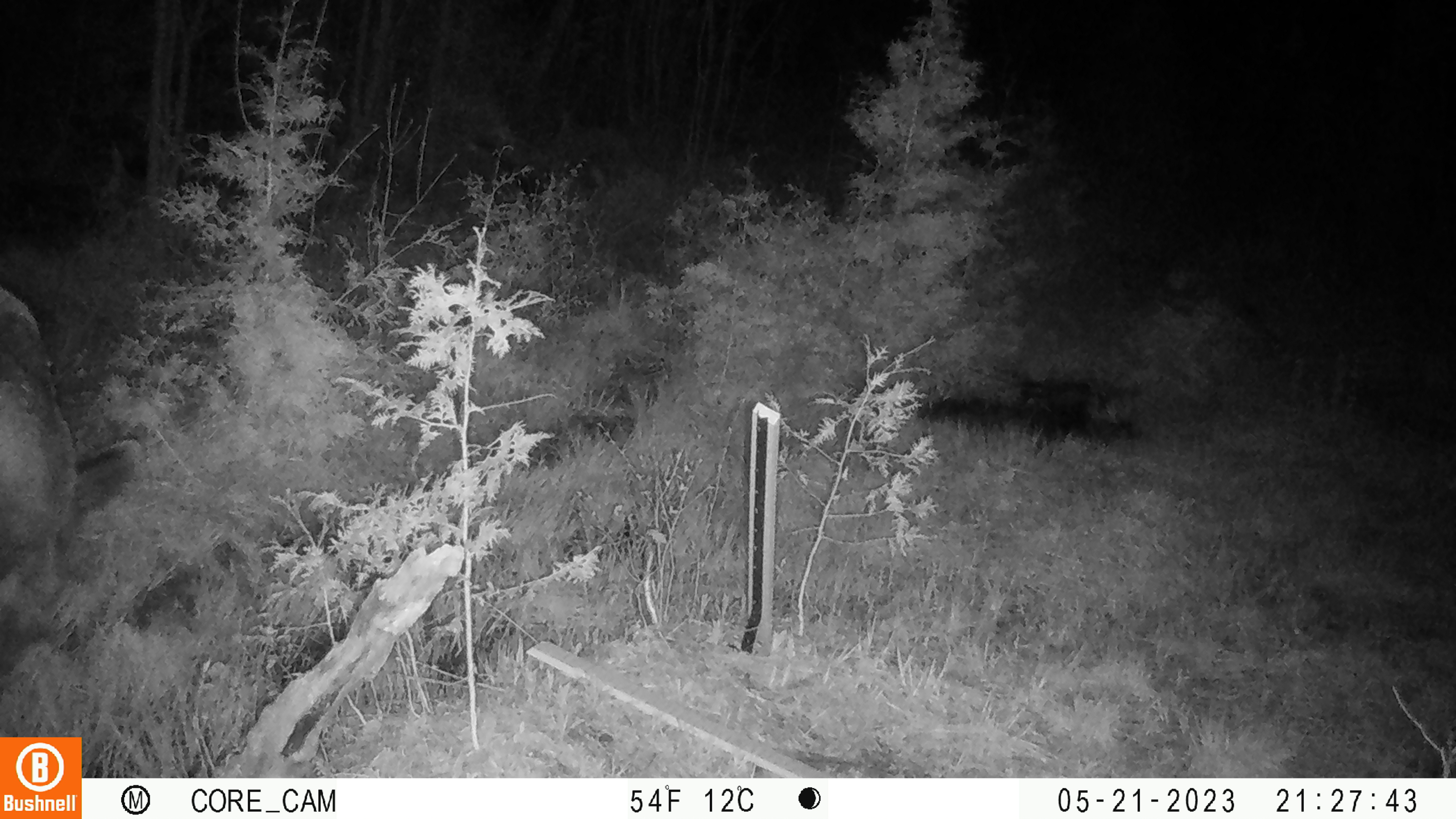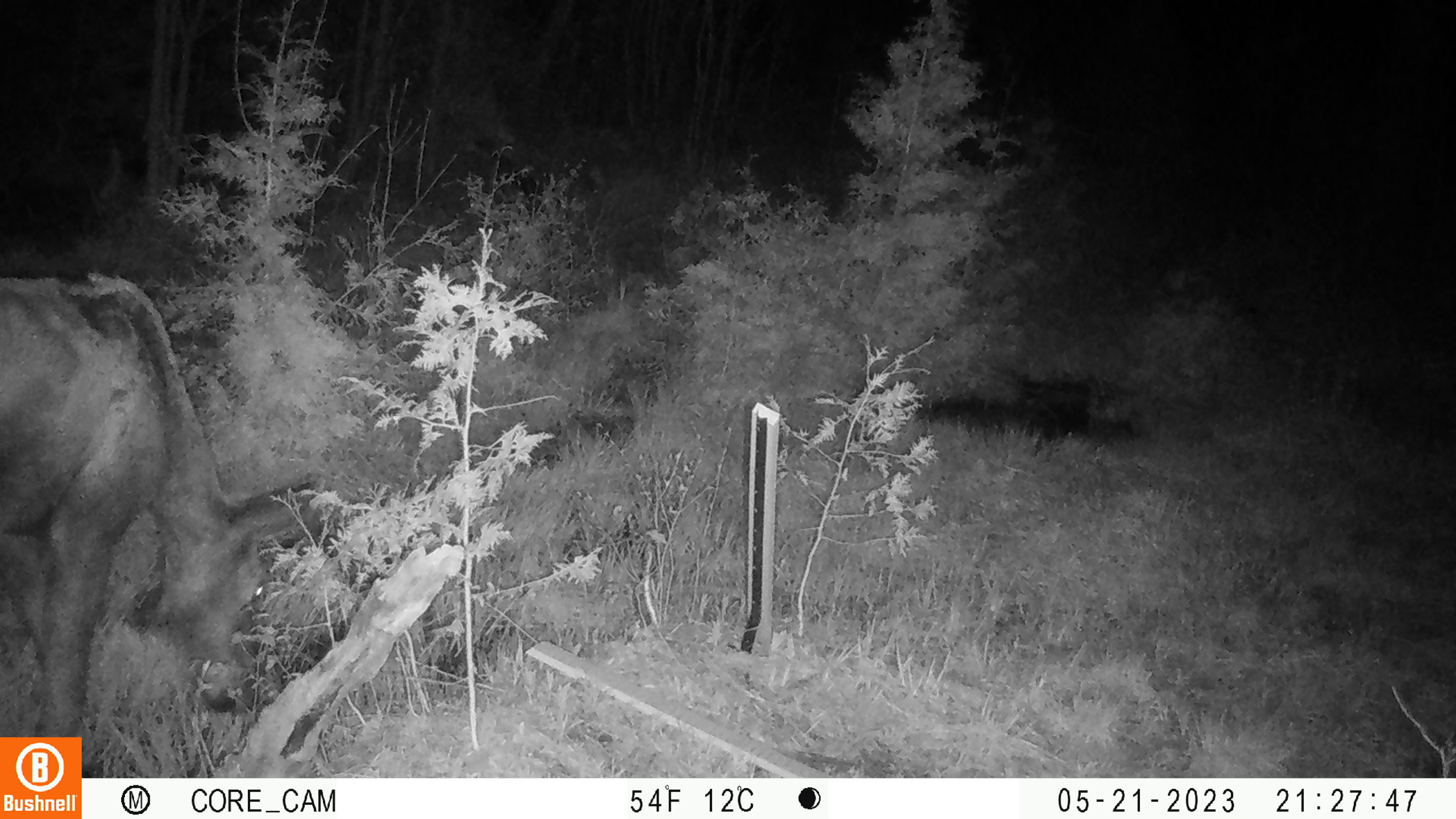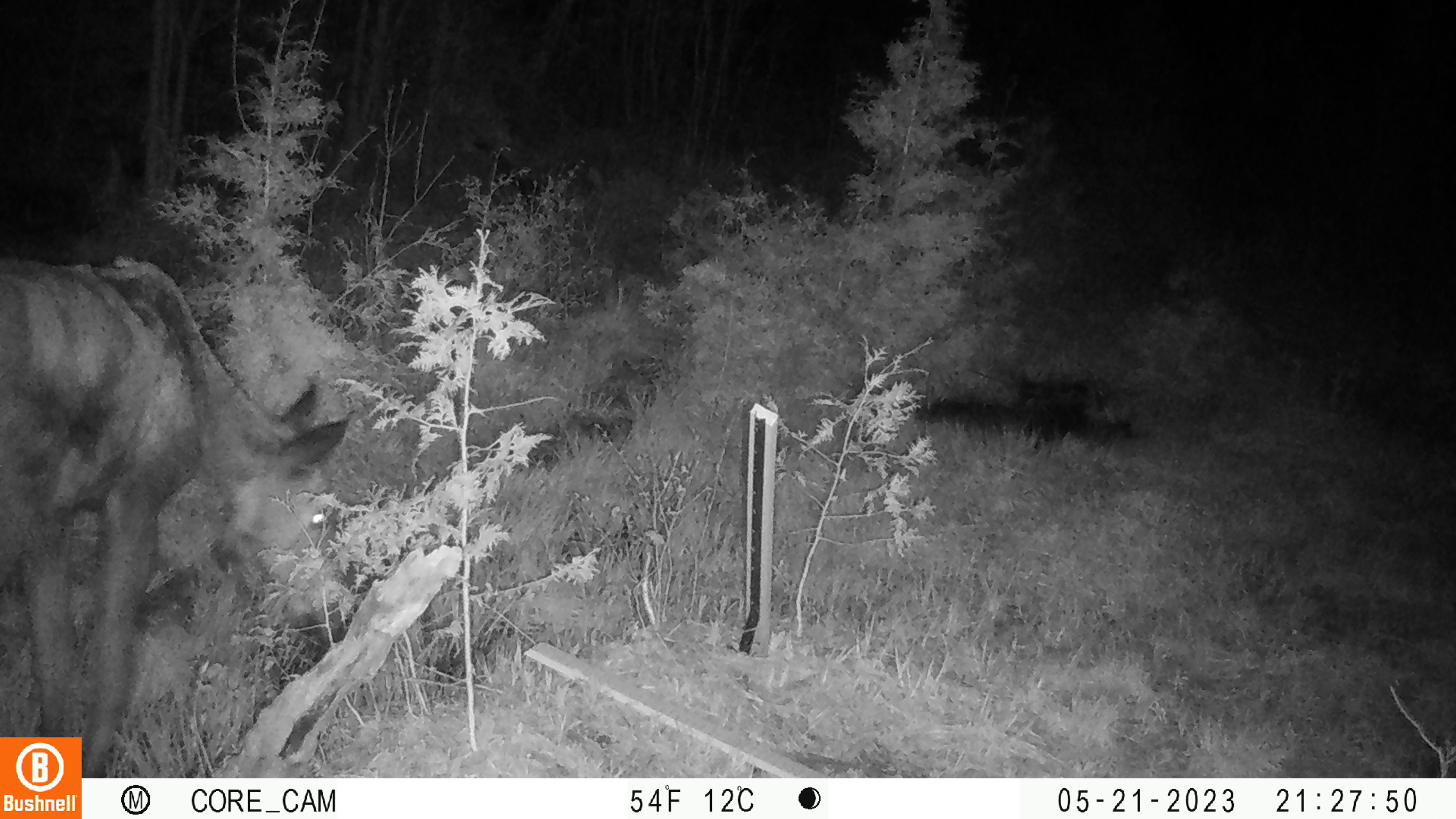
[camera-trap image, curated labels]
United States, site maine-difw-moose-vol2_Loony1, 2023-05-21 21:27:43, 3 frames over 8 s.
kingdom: Animalia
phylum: Chordata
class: Mammalia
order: Artiodactyla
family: Cervidae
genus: Alces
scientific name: Alces alces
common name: moose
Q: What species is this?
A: Moose (Alces alces).